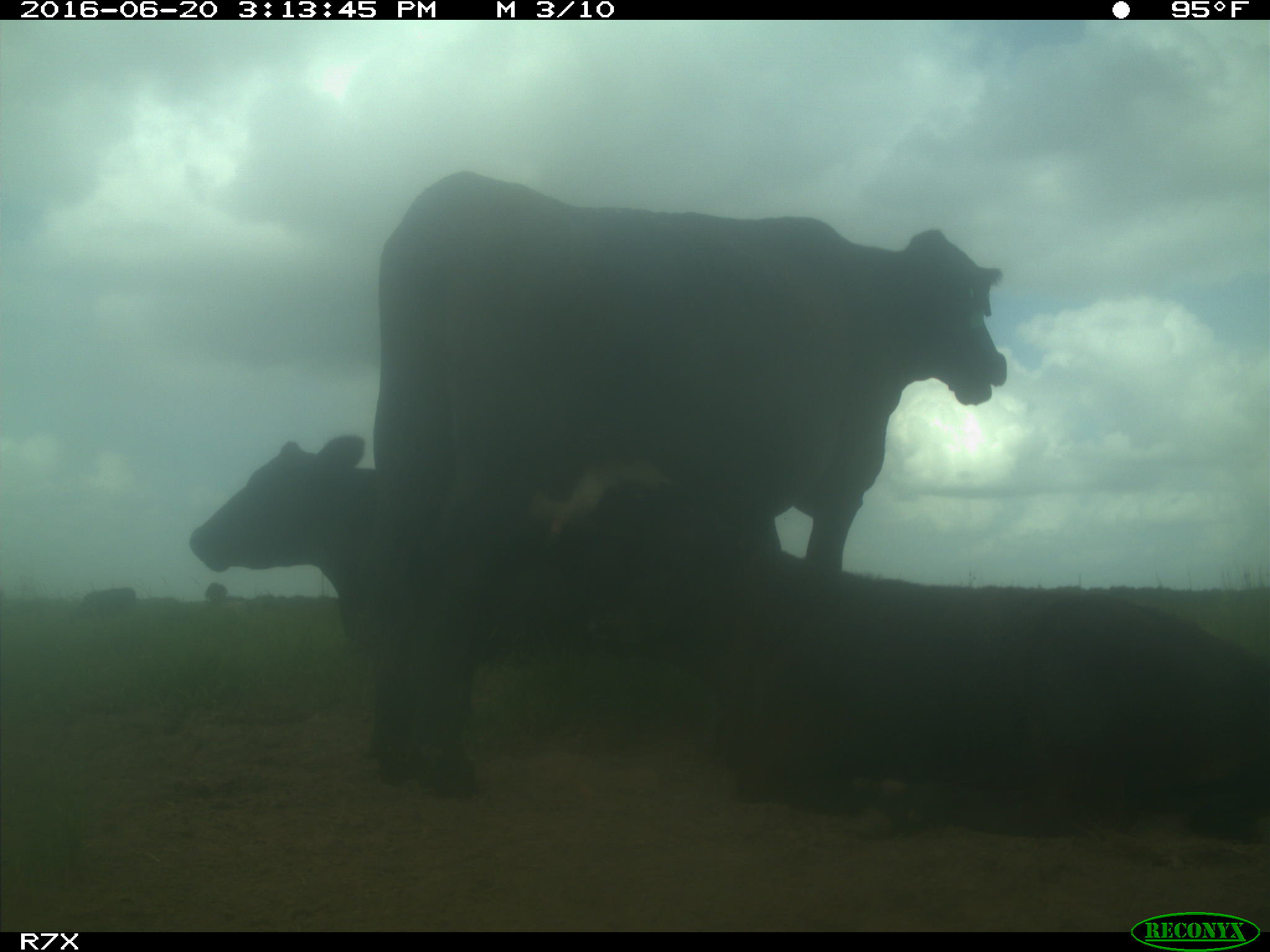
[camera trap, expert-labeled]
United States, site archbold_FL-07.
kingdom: Animalia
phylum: Chordata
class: Mammalia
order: Artiodactyla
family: Bovidae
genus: Bos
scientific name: Bos taurus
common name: domestic cow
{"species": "Bos taurus (domestic cow)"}